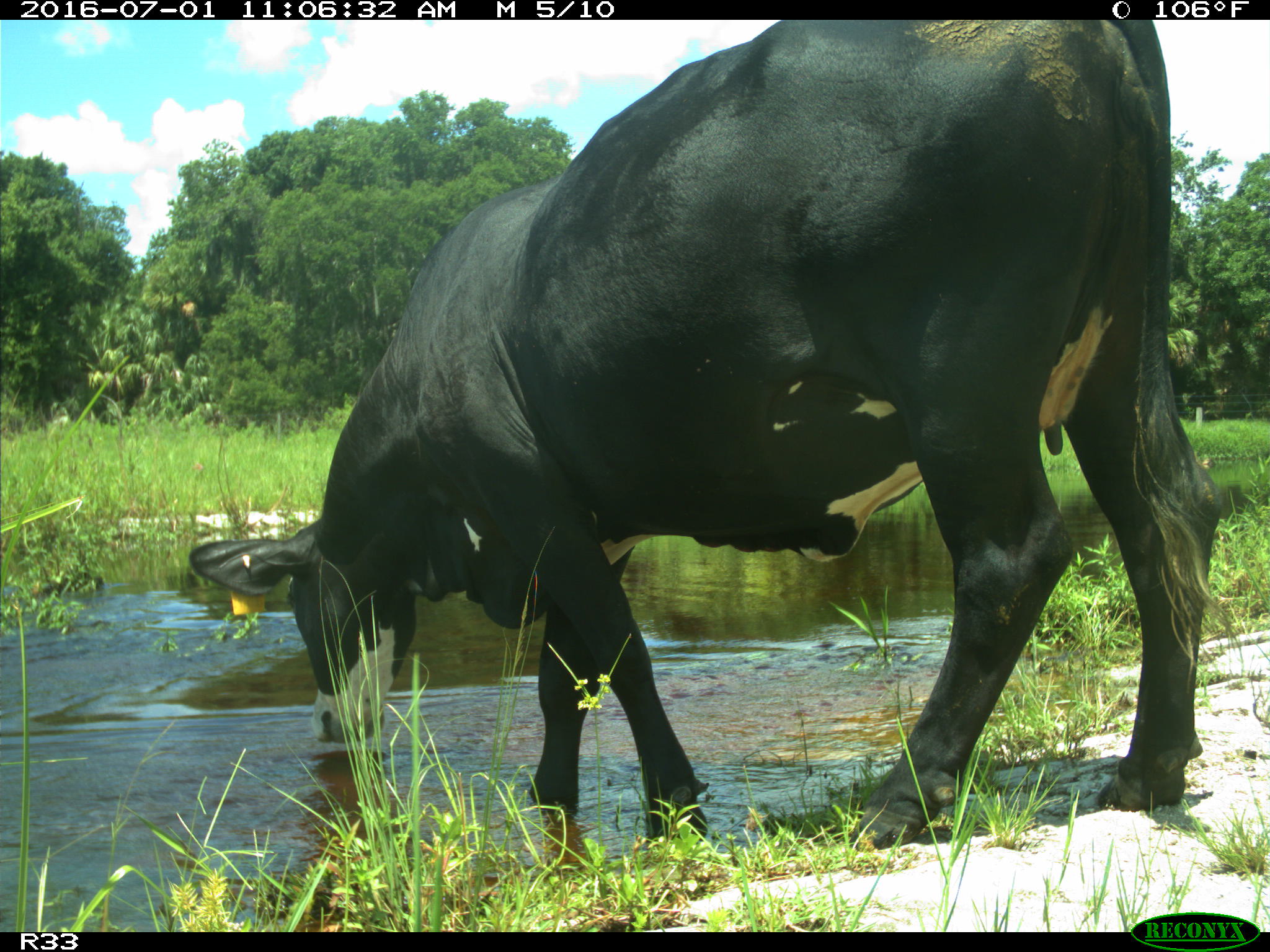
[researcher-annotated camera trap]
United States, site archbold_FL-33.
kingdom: Animalia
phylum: Chordata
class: Mammalia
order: Artiodactyla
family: Bovidae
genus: Bos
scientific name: Bos taurus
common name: domestic cow